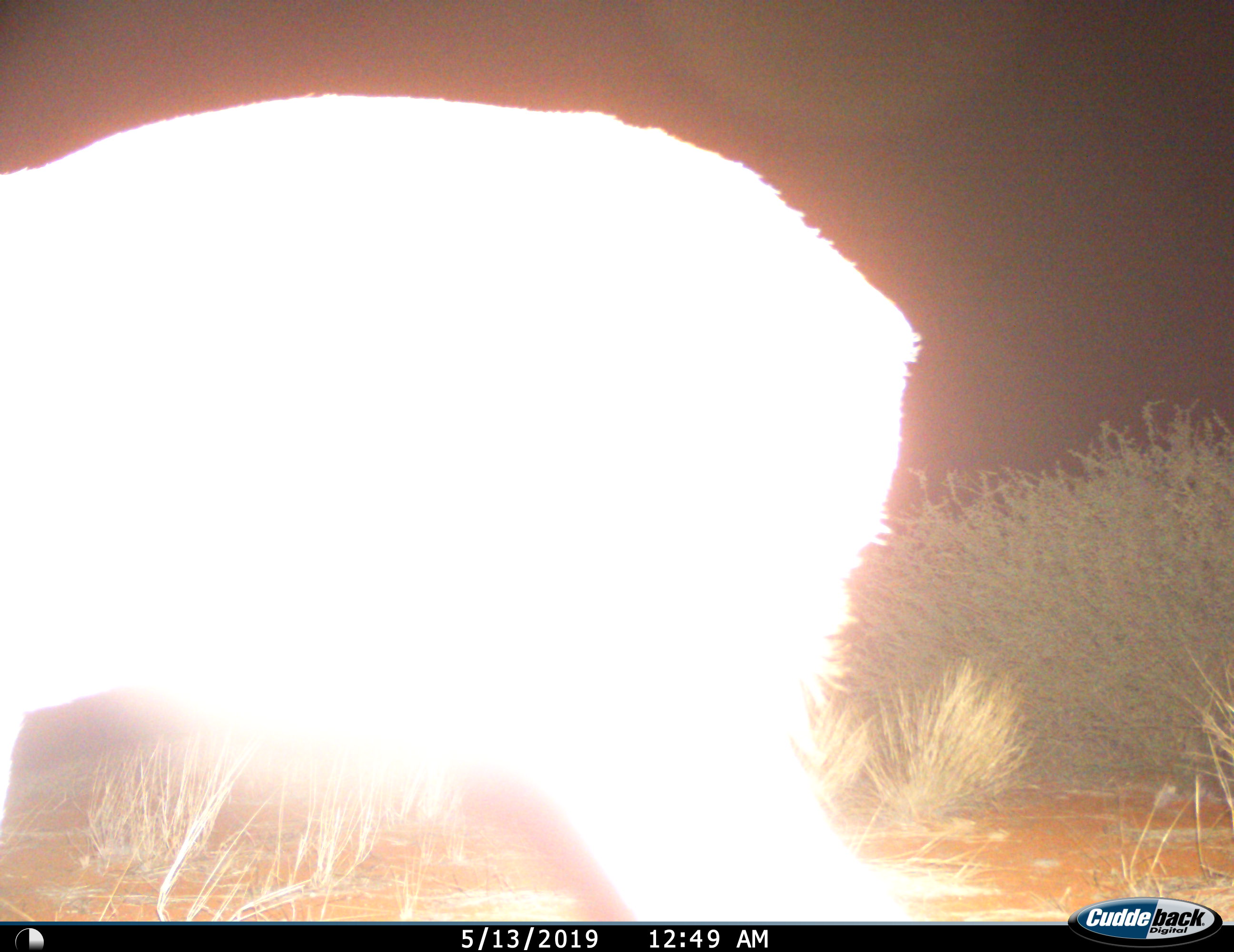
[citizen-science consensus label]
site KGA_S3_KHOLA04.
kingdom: Animalia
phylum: Chordata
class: Mammalia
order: Artiodactyla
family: Bovidae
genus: Raphicerus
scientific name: Raphicerus campestris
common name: steenbok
Steenbok (Raphicerus campestris), count 1. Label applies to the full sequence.